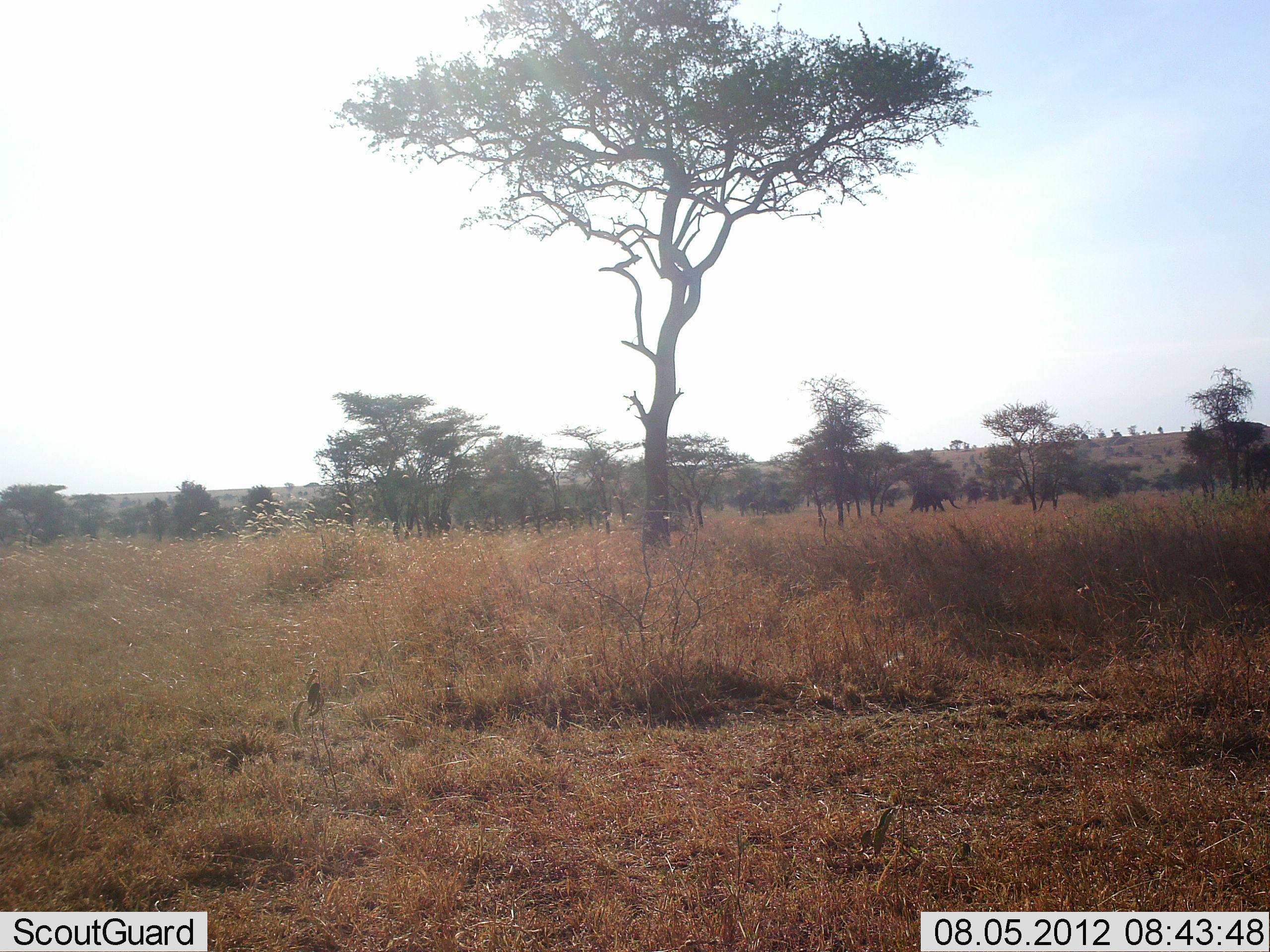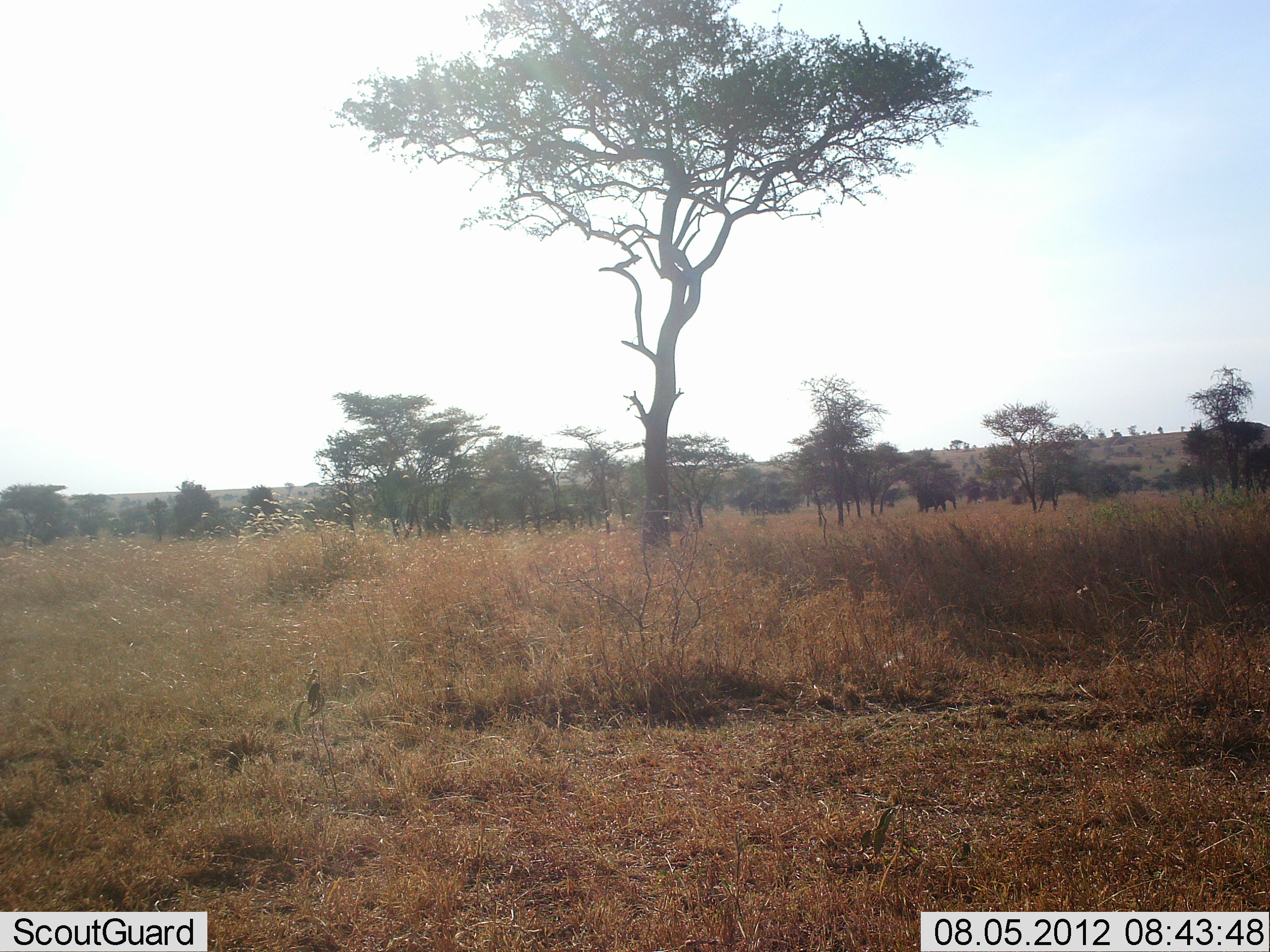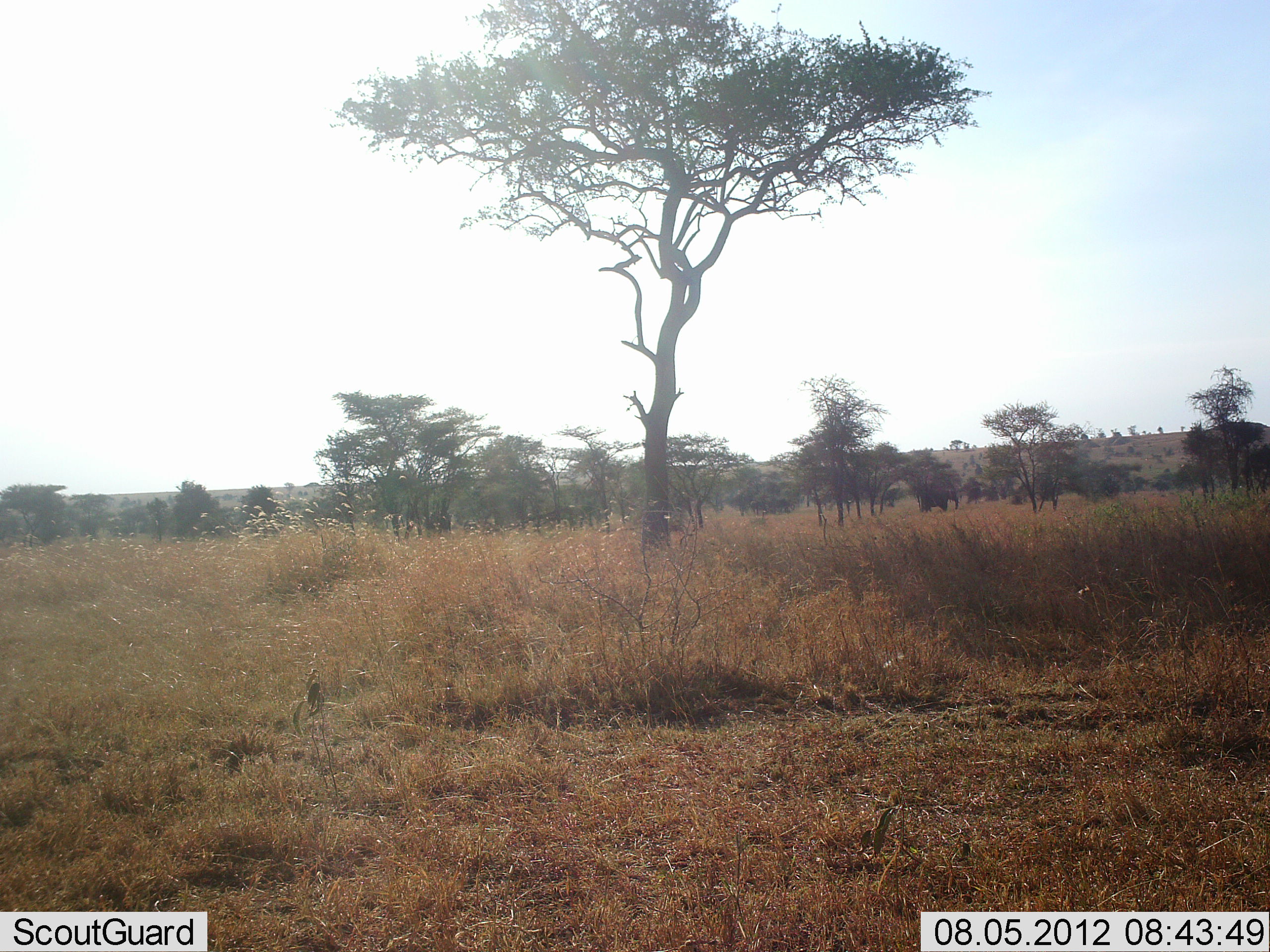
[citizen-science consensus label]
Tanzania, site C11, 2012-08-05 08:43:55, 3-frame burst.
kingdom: Animalia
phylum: Chordata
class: Mammalia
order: Proboscidea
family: Elephantidae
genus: Loxodonta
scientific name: Loxodonta africana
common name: african bush elephant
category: elephant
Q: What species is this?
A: Elephant (african bush elephant) (Loxodonta africana).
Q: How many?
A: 1.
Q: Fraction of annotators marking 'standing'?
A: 20%.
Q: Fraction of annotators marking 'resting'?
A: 0%.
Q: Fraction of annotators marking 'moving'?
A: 80%.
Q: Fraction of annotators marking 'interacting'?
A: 0%.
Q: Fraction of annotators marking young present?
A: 0%.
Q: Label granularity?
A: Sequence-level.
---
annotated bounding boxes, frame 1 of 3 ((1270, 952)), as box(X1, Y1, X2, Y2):
animal: box(908, 489, 961, 513)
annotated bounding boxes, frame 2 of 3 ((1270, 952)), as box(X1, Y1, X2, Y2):
animal: box(917, 489, 958, 512)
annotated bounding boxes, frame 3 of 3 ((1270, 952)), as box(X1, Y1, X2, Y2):
animal: box(918, 487, 961, 513)